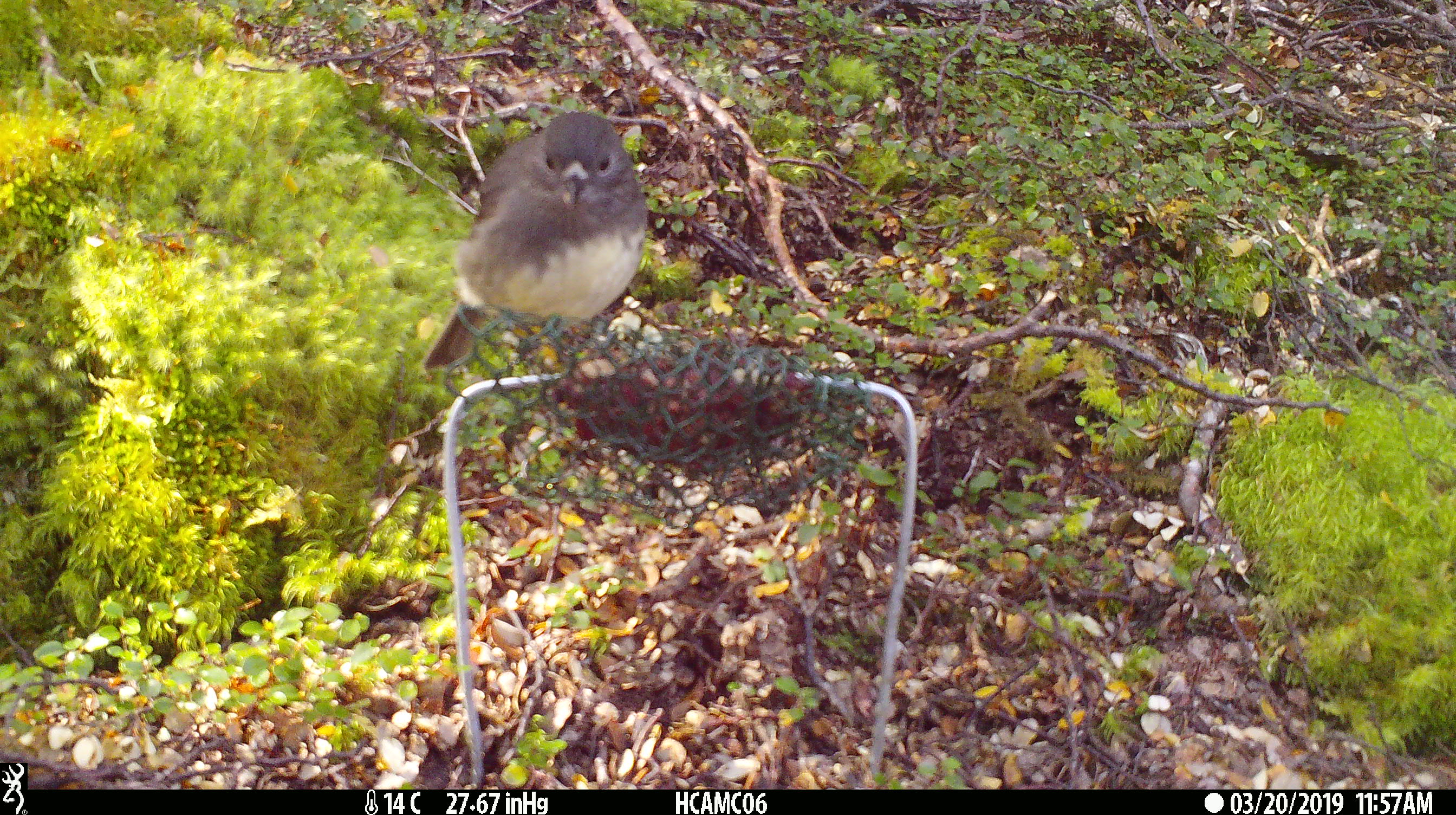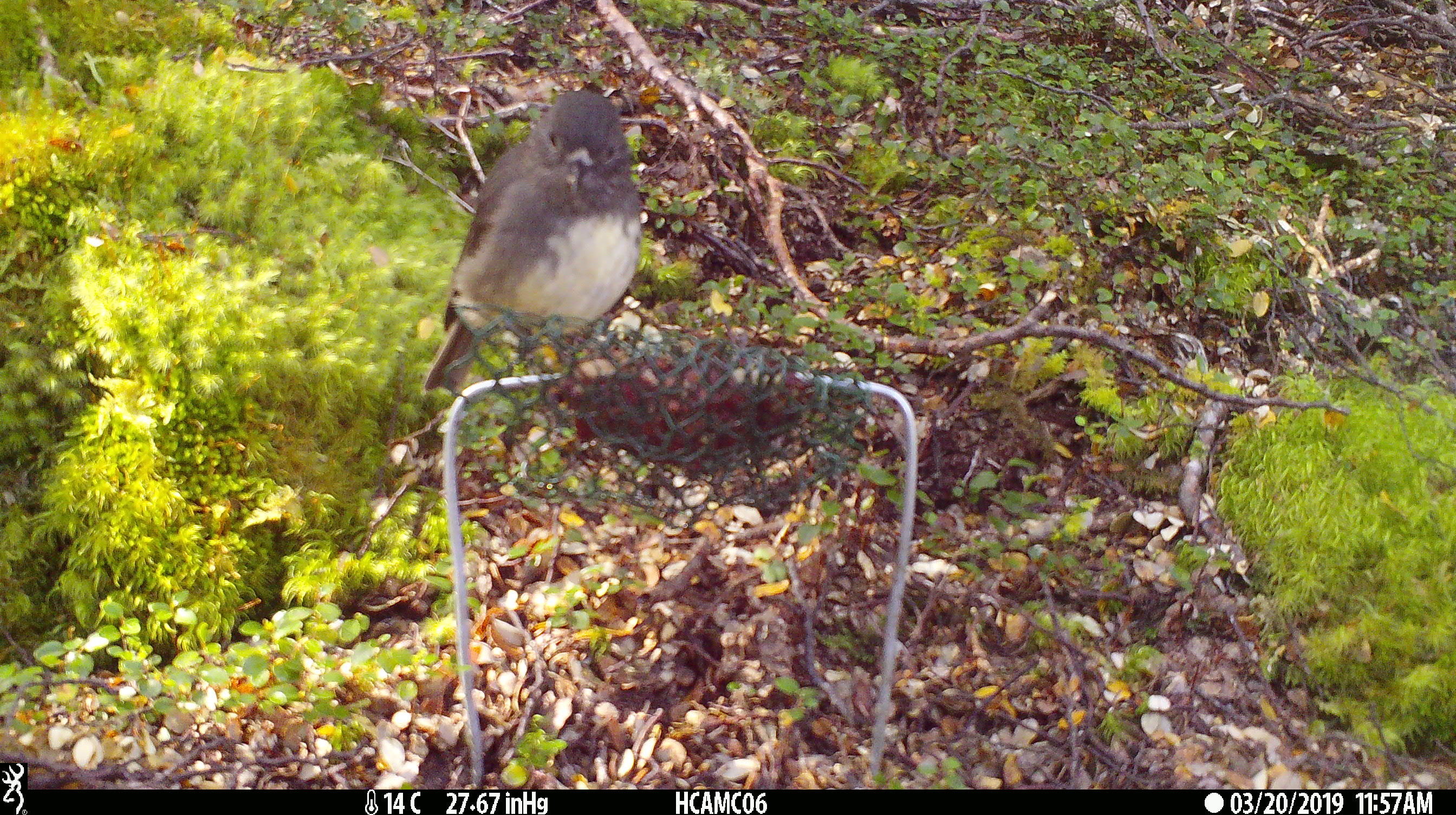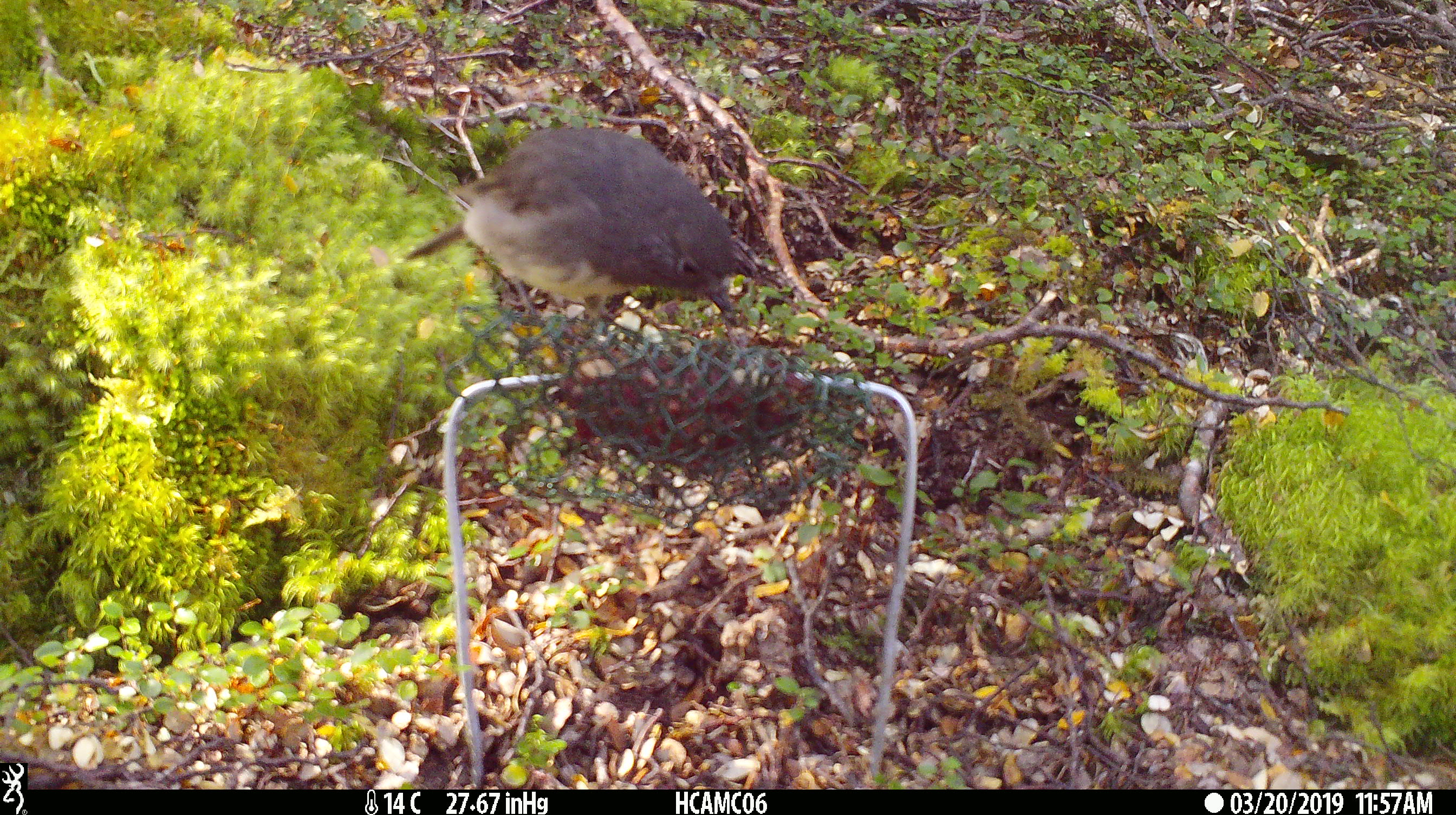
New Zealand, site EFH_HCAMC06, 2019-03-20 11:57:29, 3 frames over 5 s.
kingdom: Animalia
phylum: Chordata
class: Aves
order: Passeriformes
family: Petroicidae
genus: Petroica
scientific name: Petroica australis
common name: new zealand robin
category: robin